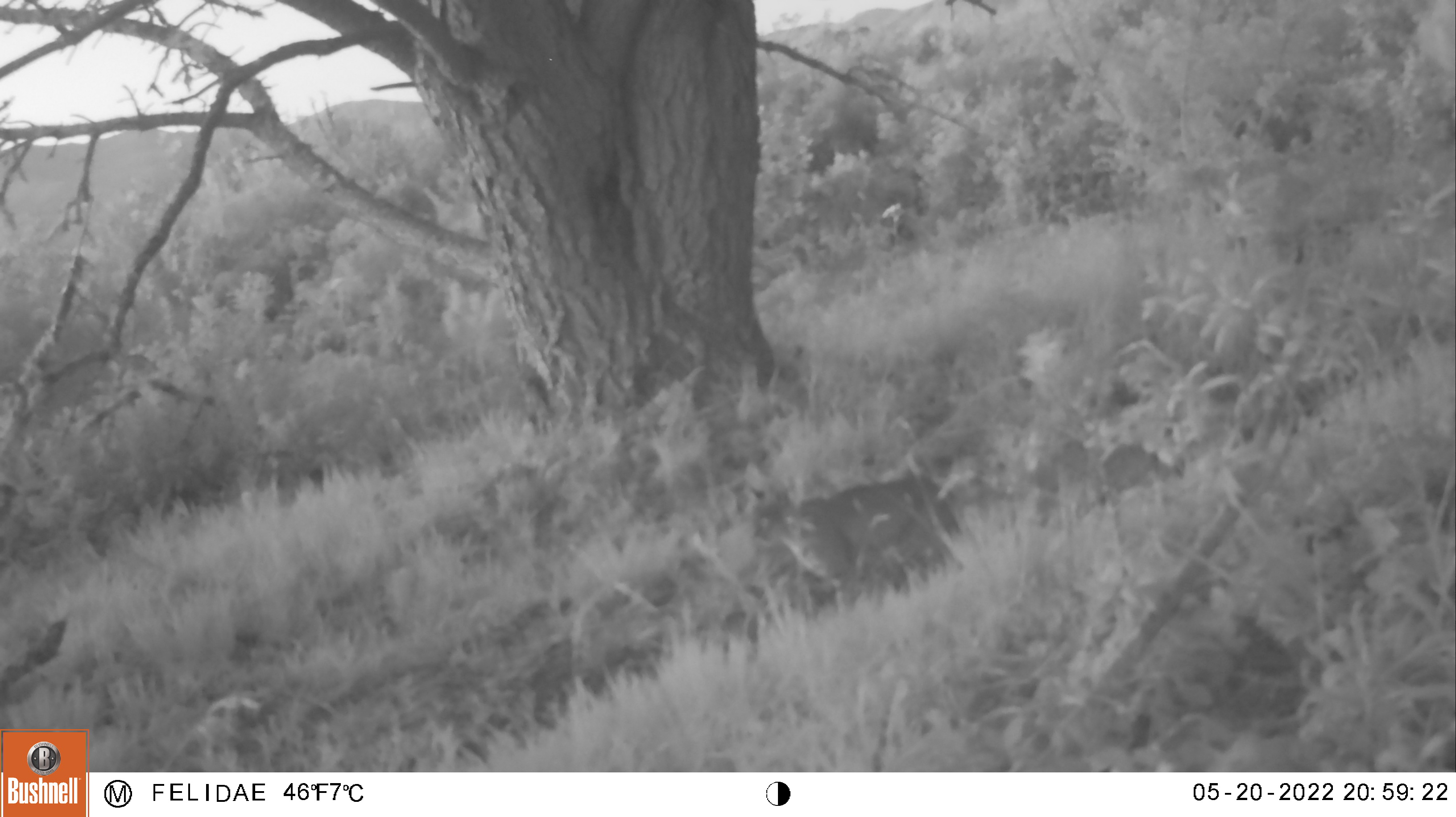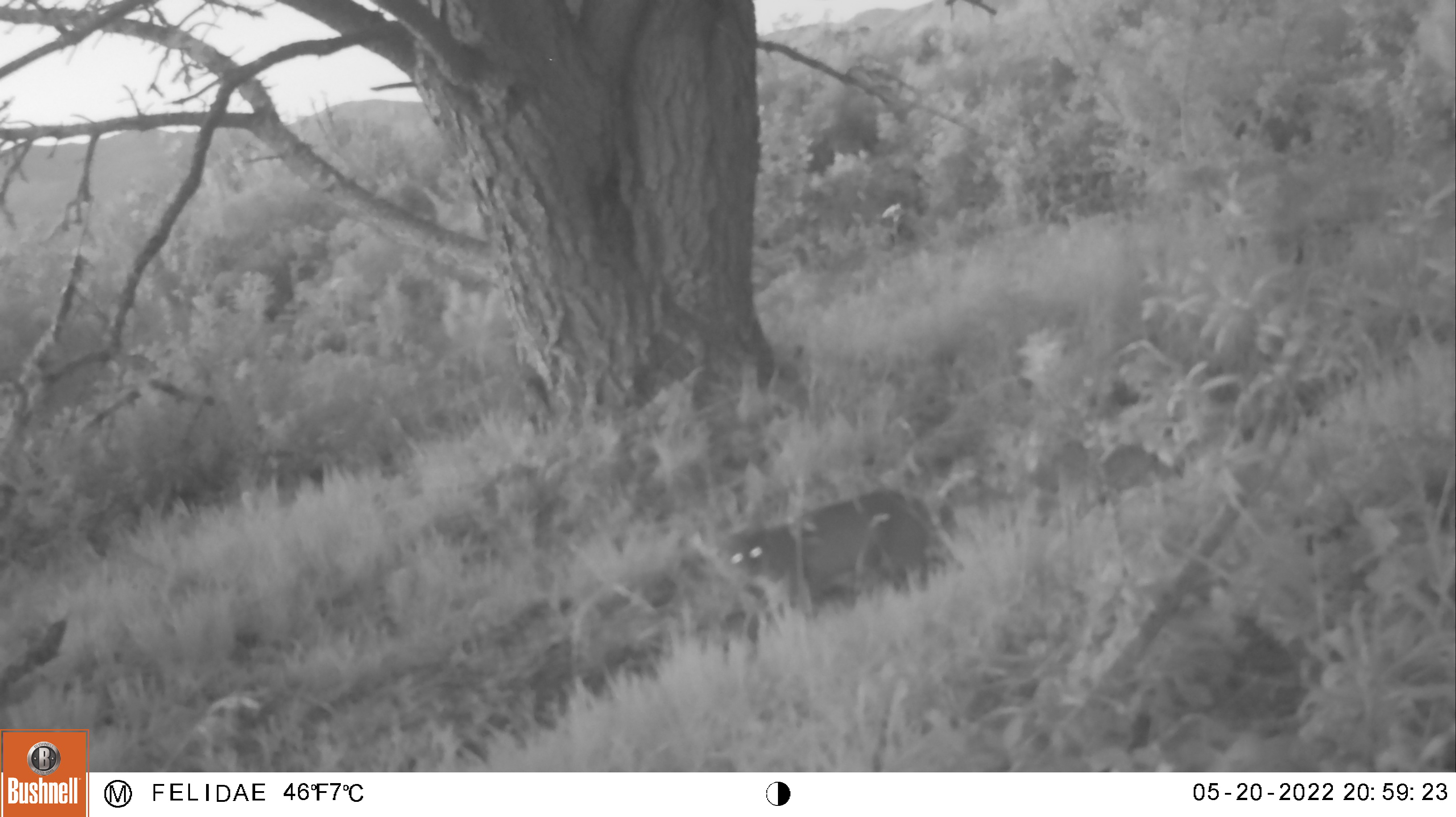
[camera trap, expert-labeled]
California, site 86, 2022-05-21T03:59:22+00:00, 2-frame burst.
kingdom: Animalia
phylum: Chordata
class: Mammalia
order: Carnivora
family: Felidae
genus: Lynx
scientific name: Lynx rufus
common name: bobcat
Bobcat (Lynx rufus).